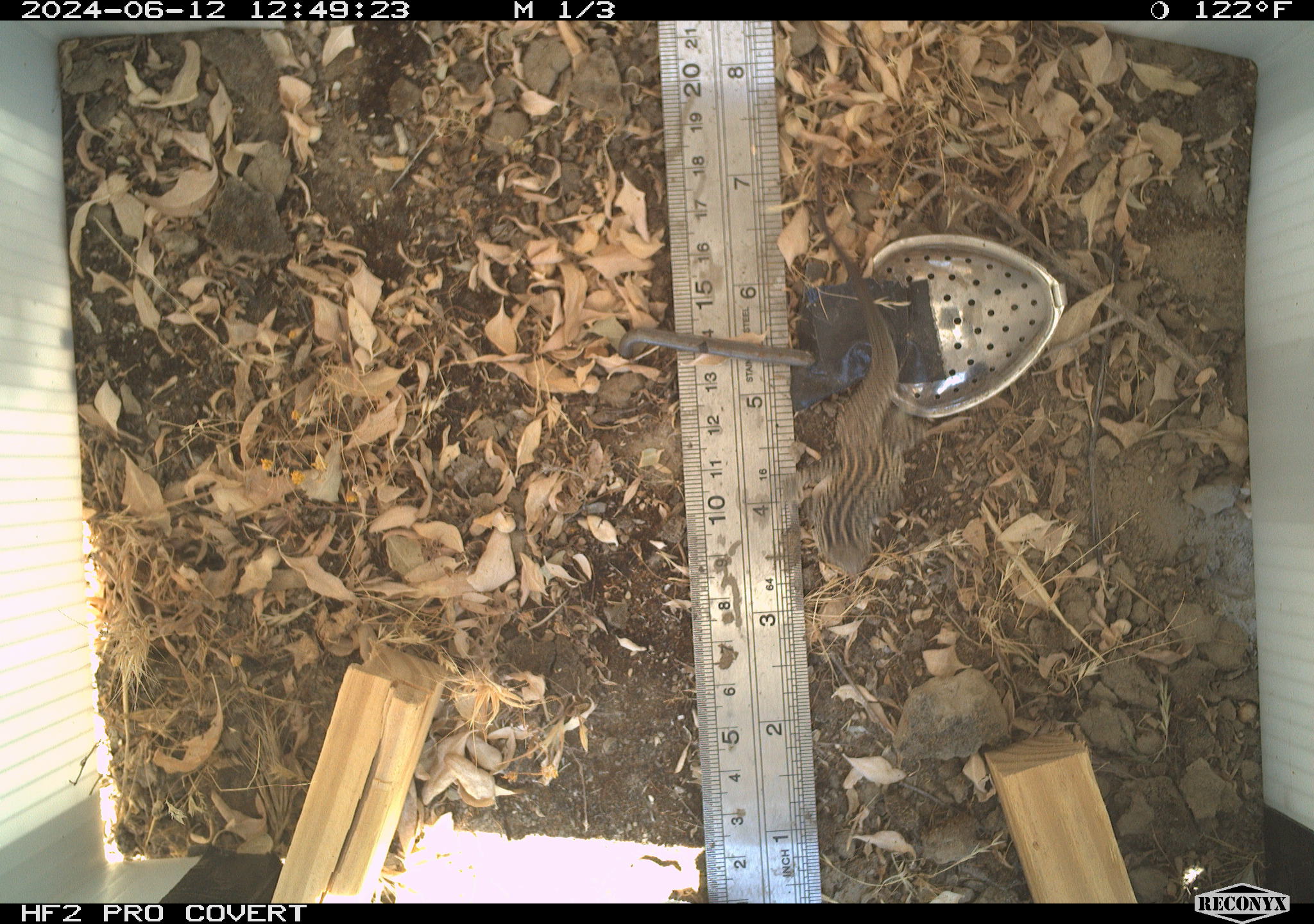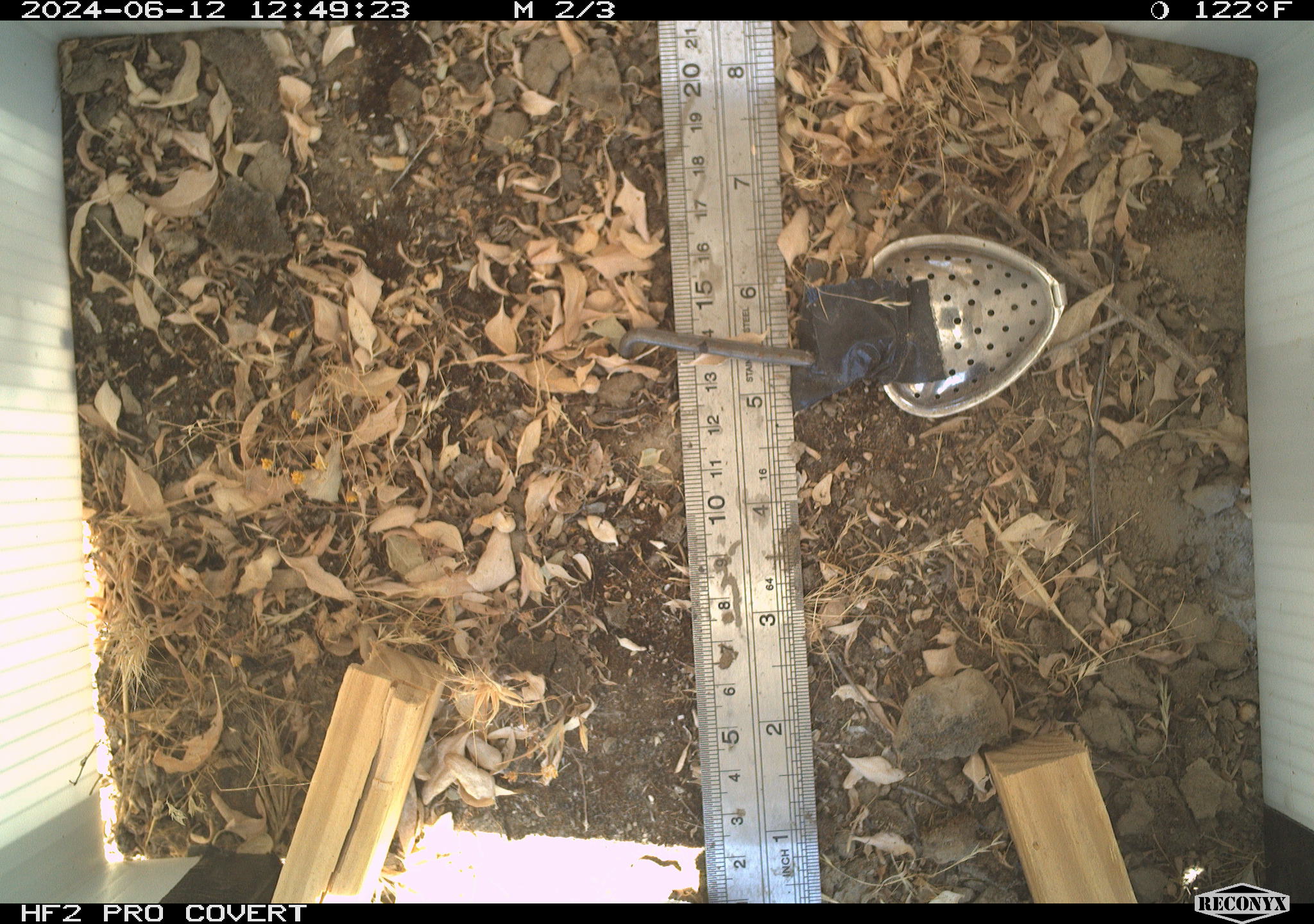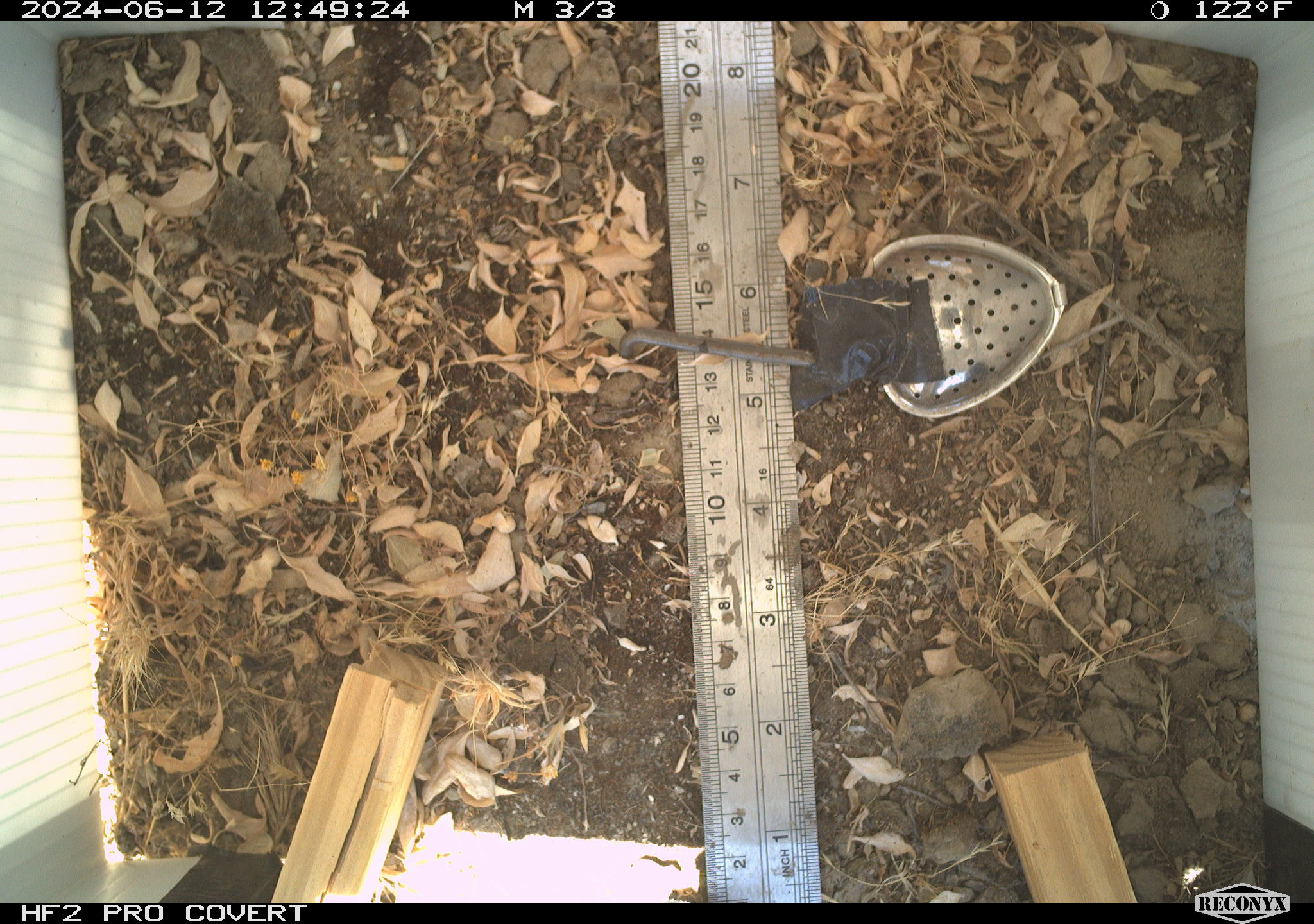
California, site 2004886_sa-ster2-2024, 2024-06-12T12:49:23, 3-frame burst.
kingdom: Animalia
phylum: Chordata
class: Reptilia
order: Squamata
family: Teiidae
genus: Aspidoscelis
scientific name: Aspidoscelis tigris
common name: western whiptail